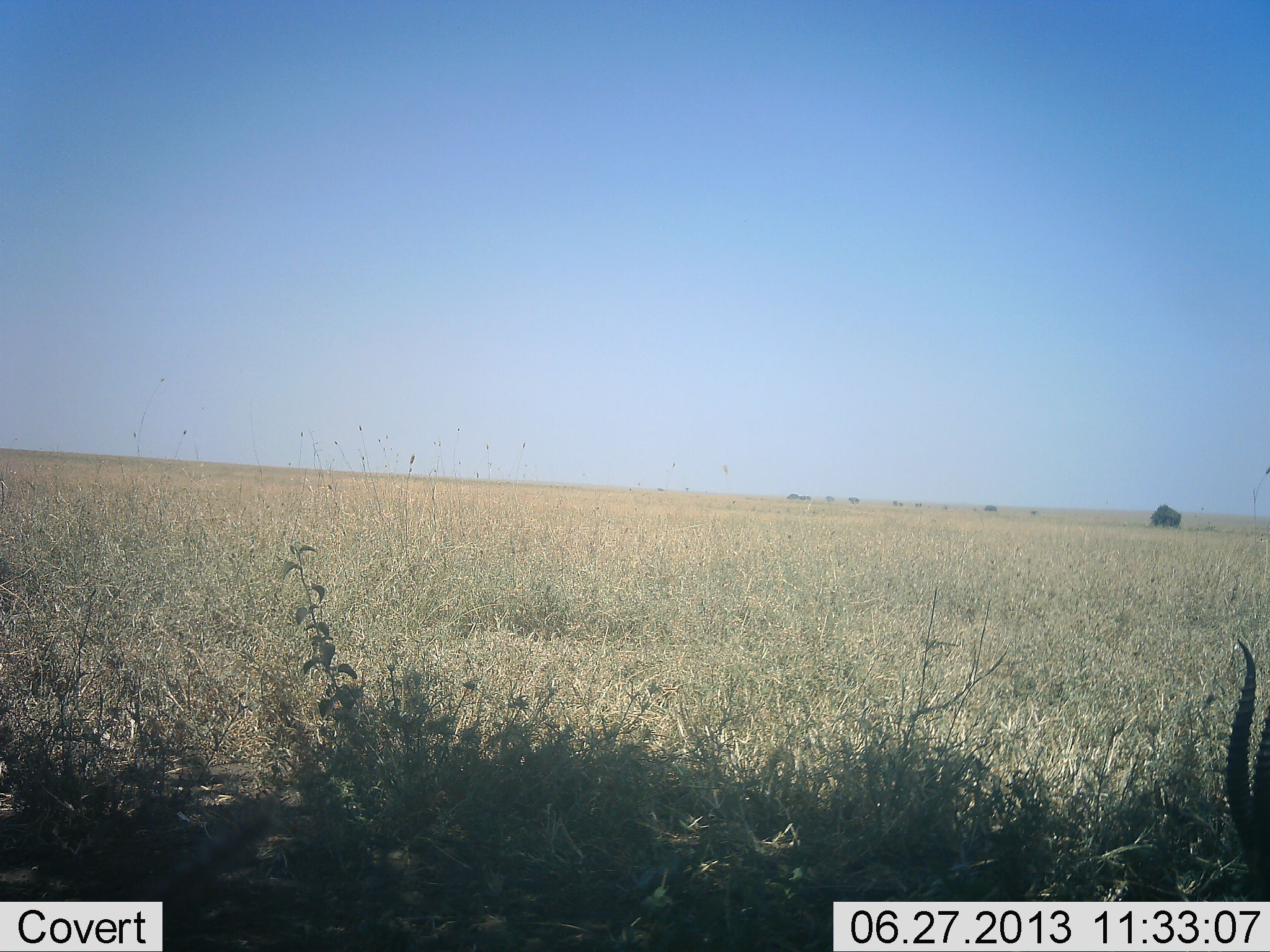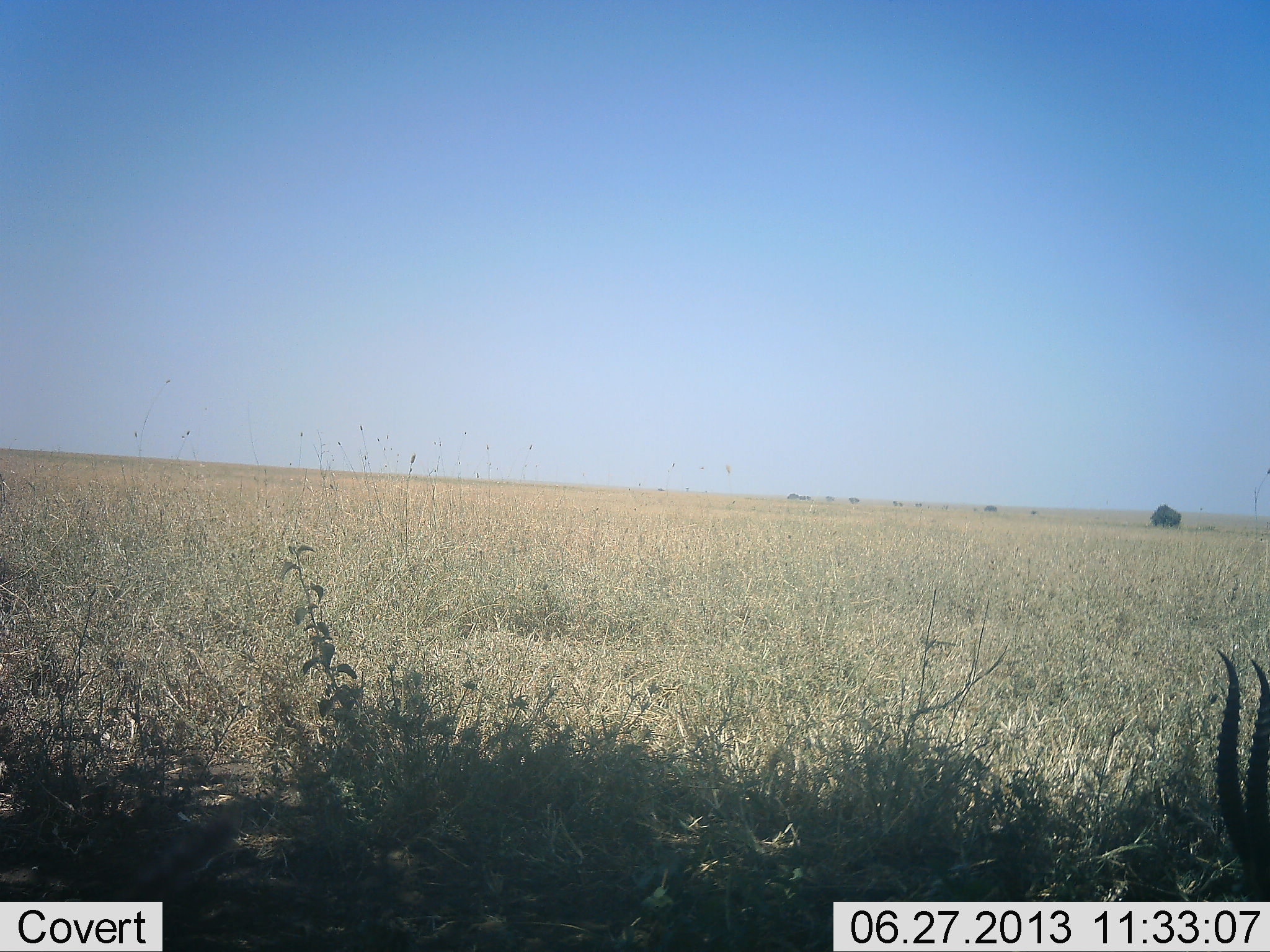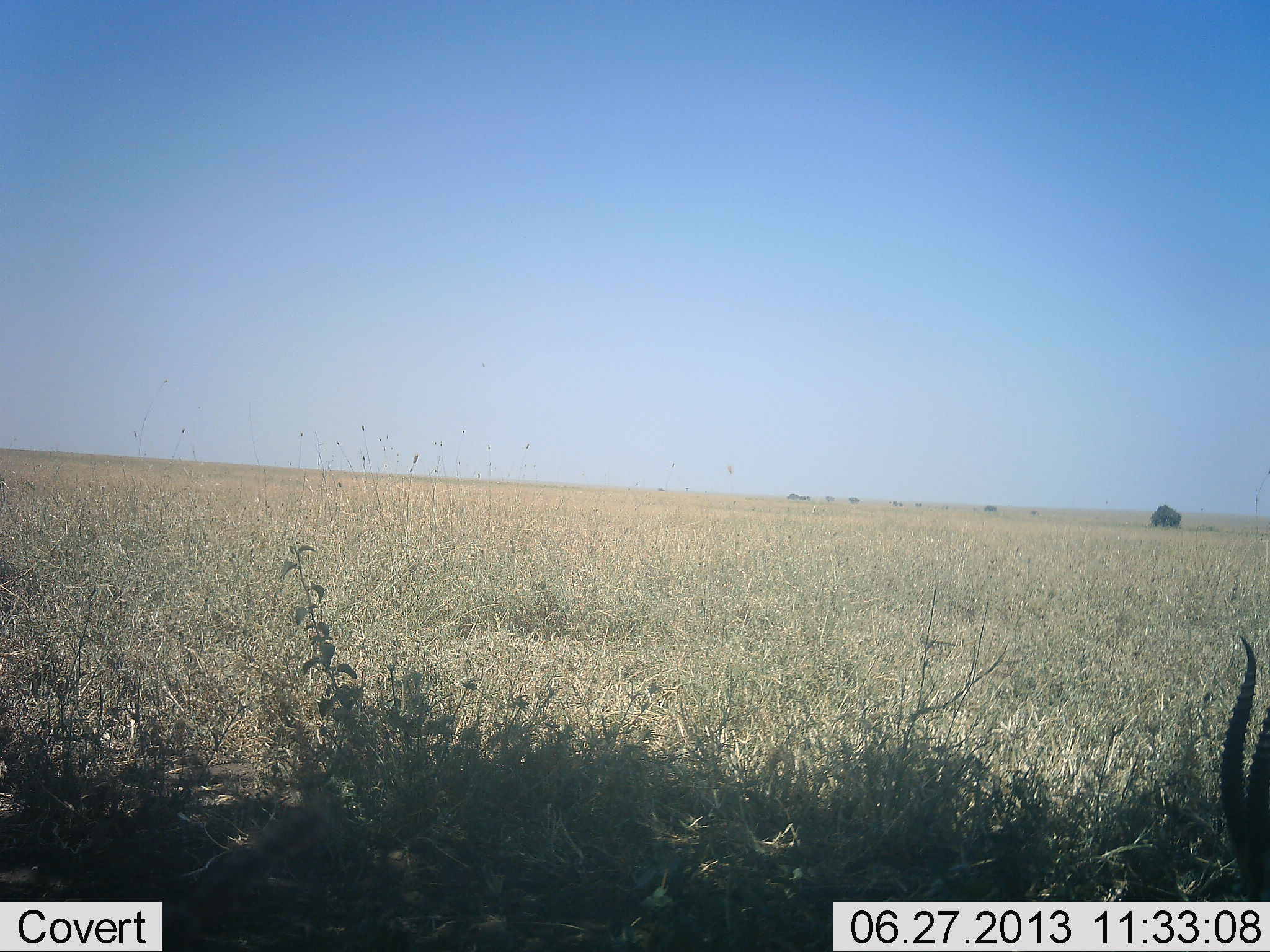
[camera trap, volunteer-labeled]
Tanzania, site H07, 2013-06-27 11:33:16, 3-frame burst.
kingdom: Animalia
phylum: Chordata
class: Mammalia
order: Artiodactyla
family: Bovidae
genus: Eudorcas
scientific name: Eudorcas thomsonii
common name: thomson's gazelle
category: gazellethomsons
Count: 1.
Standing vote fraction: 19%.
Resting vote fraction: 38%.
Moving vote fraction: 0%.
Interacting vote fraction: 0%.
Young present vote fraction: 0%.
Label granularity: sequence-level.